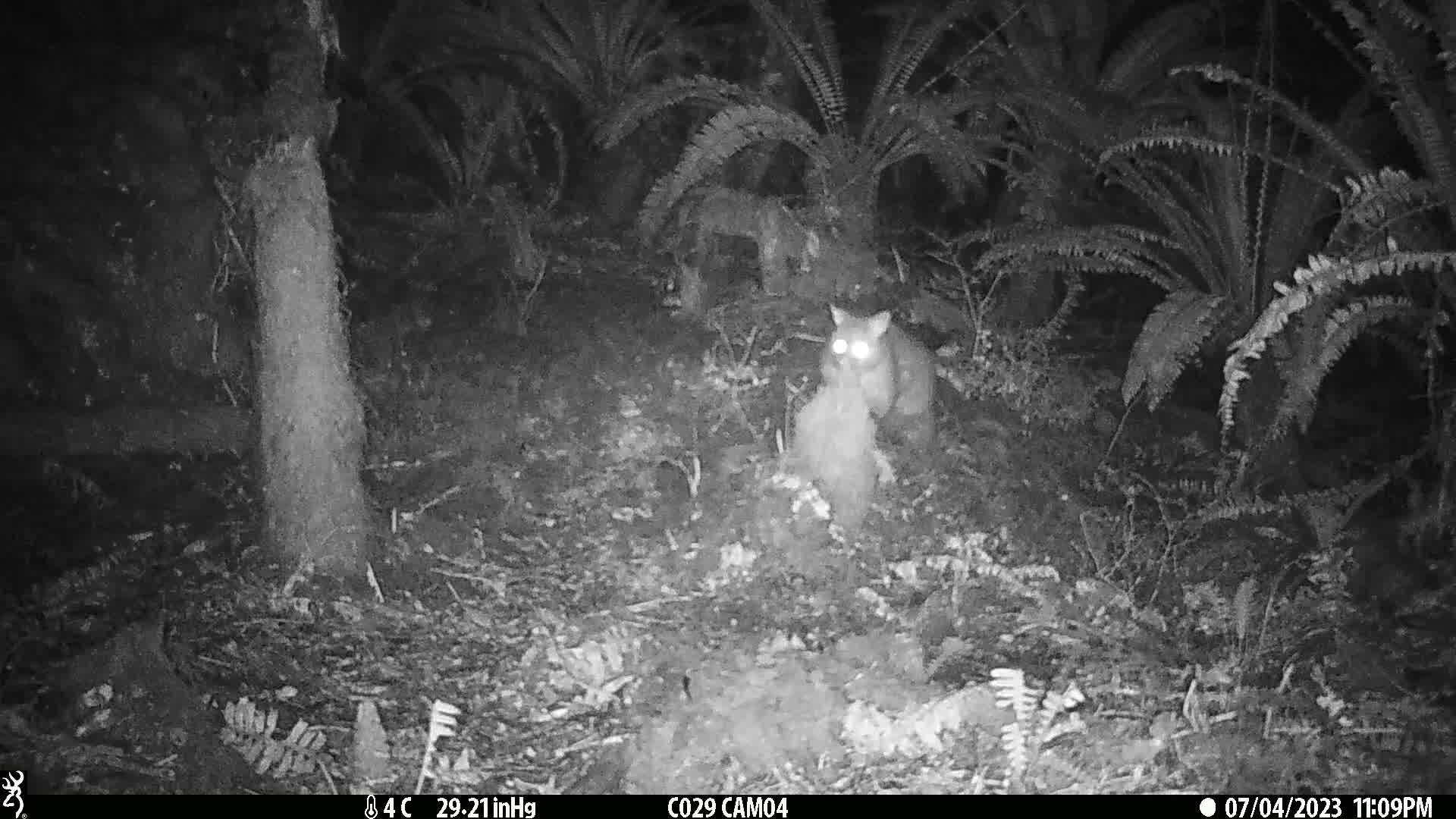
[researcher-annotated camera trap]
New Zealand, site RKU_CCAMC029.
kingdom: Animalia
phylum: Chordata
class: Mammalia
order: Diprotodontia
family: Phalangeridae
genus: Trichosurus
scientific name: Trichosurus vulpecula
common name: common brushtail possum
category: possum